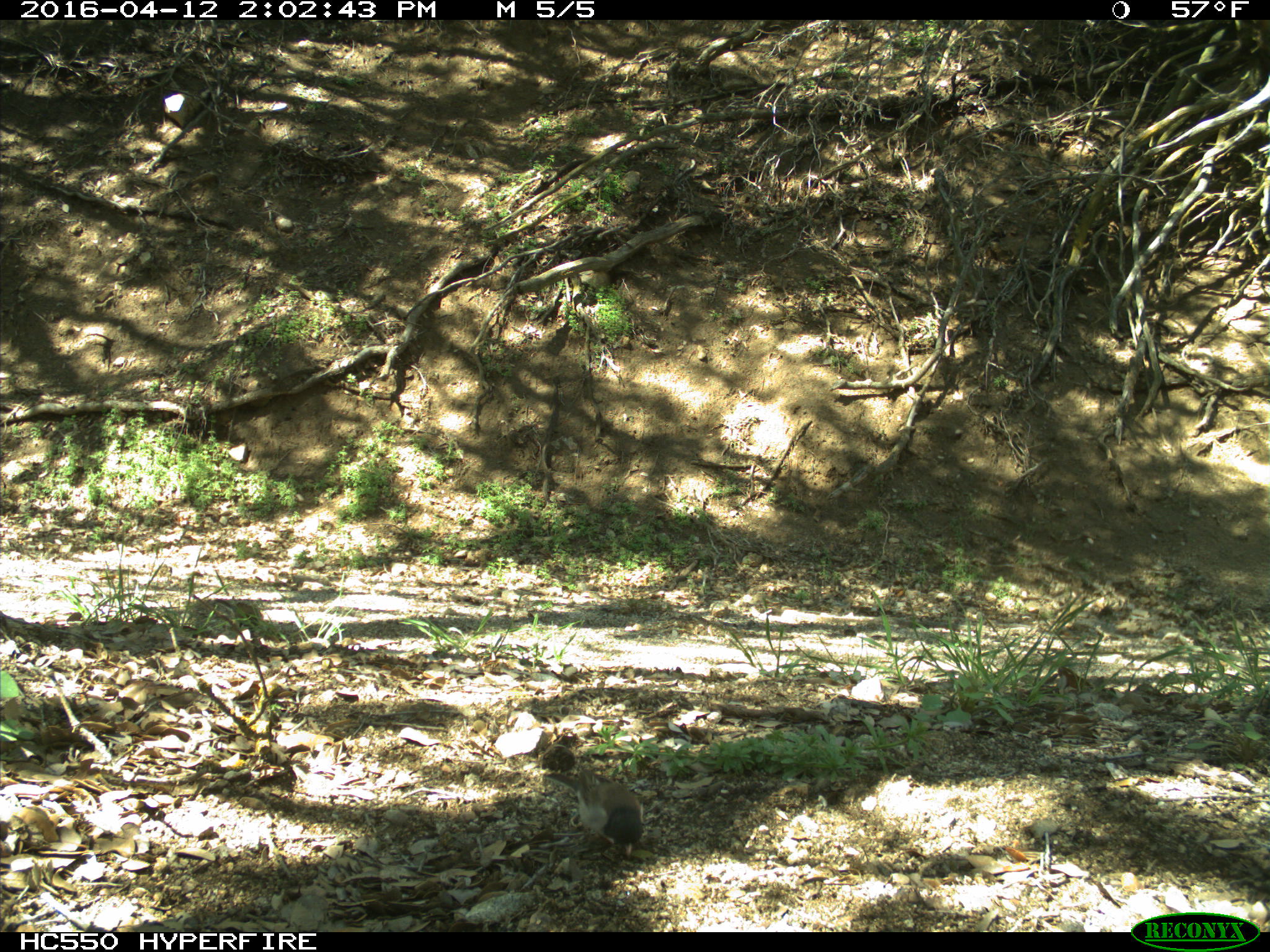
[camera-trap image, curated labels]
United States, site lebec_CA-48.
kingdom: Animalia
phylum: Chordata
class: Aves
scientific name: Aves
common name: birds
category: unidentified bird